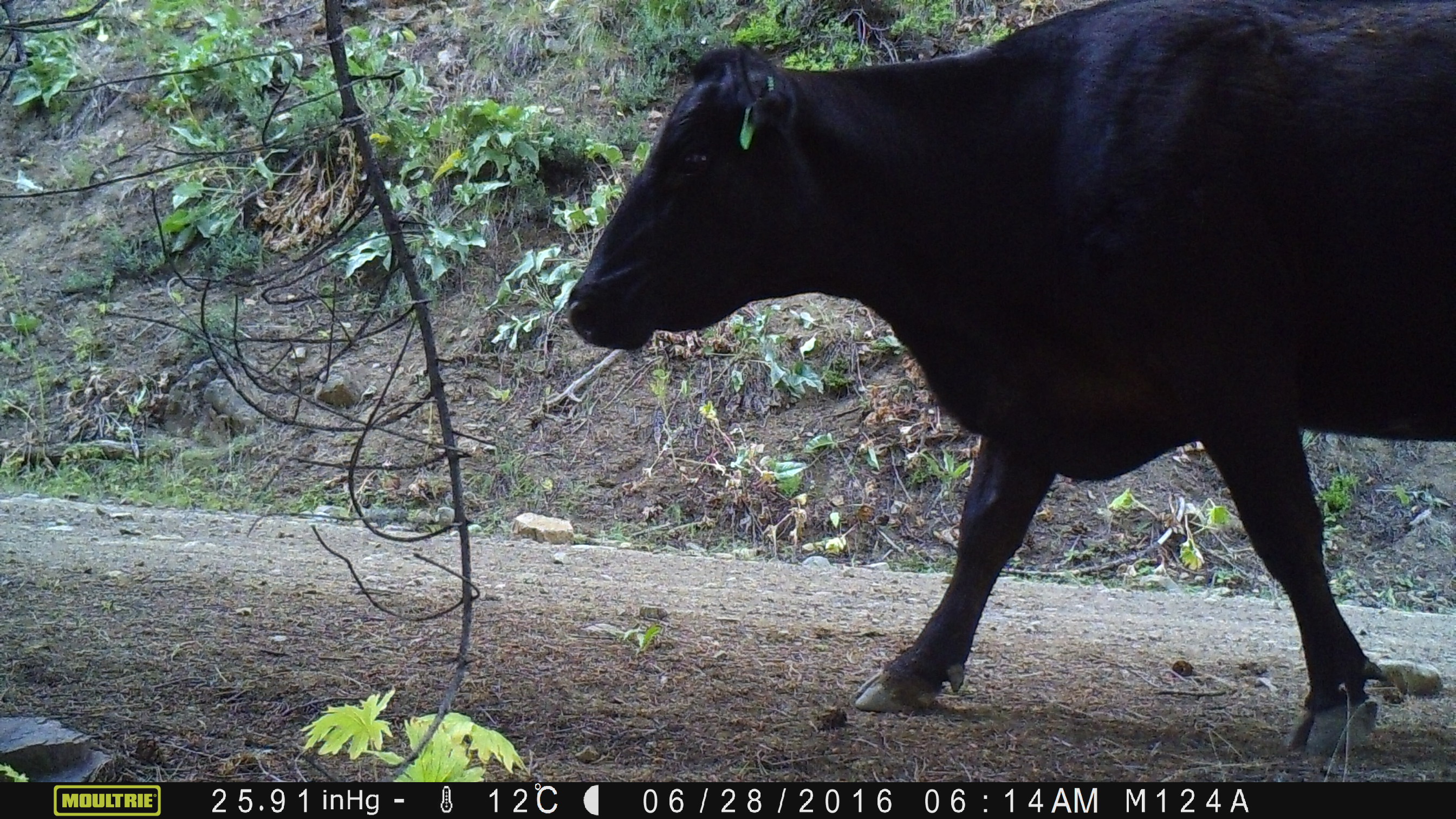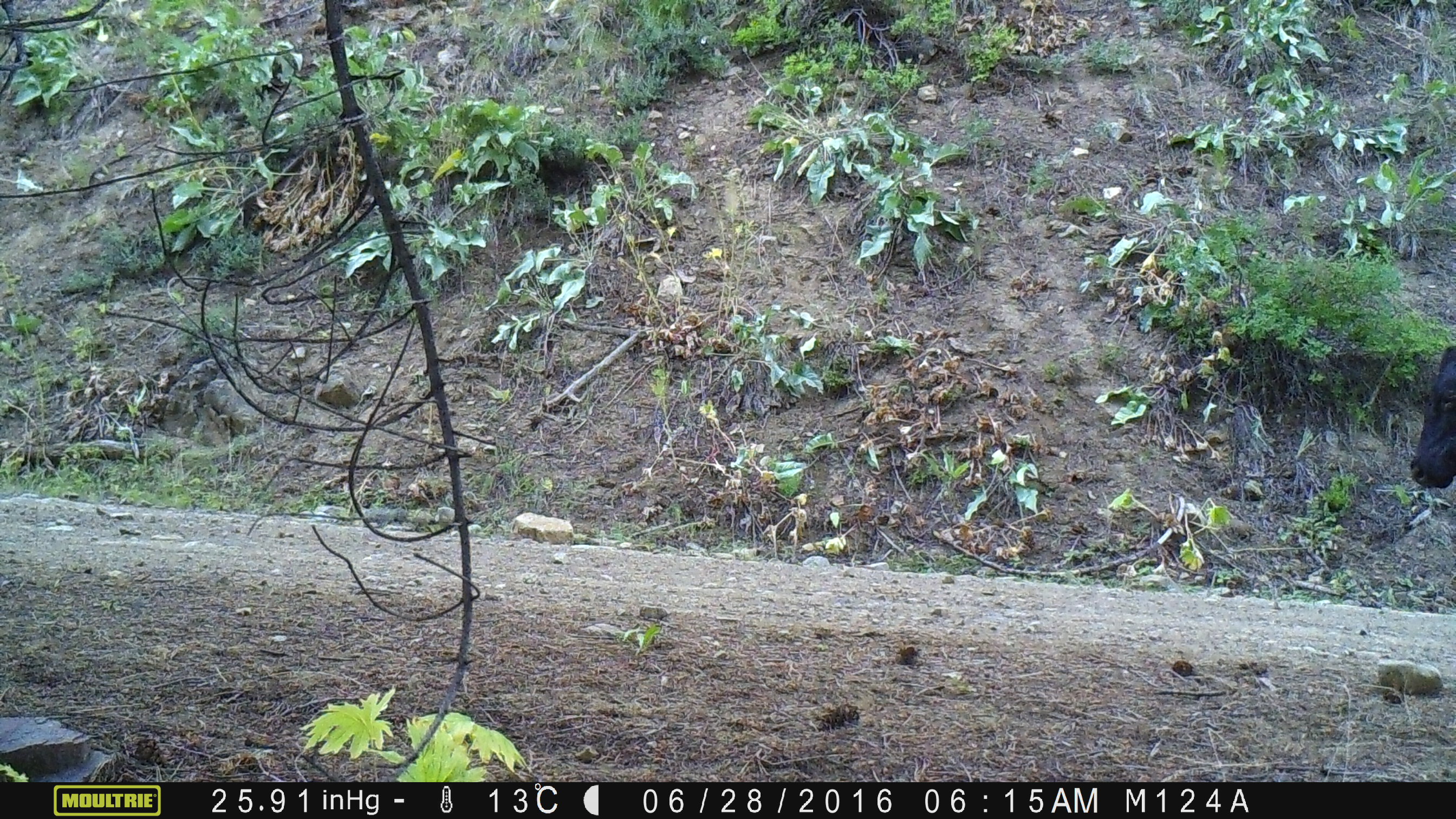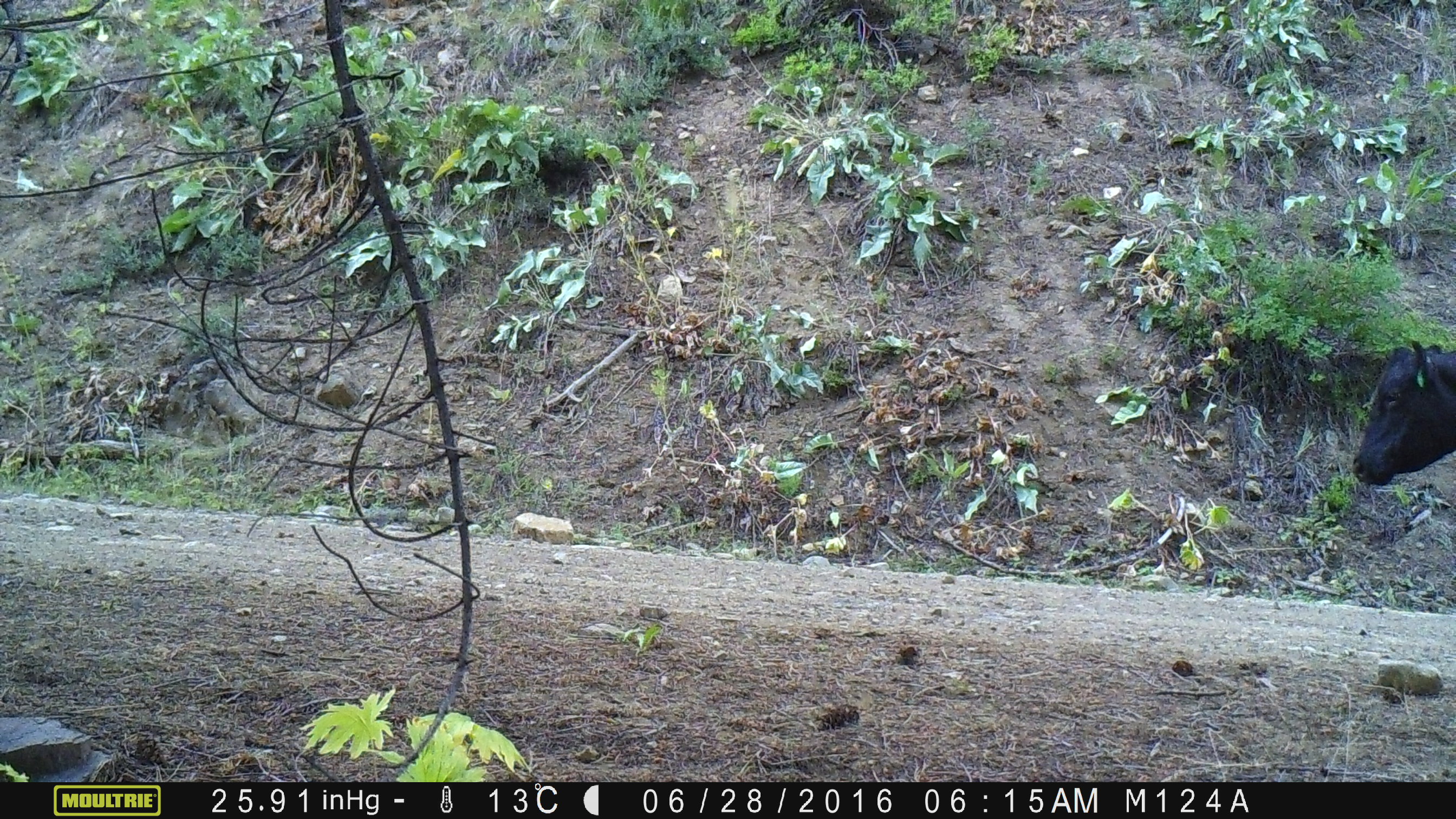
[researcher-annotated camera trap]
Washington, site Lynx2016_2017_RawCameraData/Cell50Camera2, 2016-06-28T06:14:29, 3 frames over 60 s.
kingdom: Animalia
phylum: Chordata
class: Mammalia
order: Artiodactyla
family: Bovidae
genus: Bos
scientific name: Bos taurus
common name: domestic cattle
Domestic cattle (Bos taurus). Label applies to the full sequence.